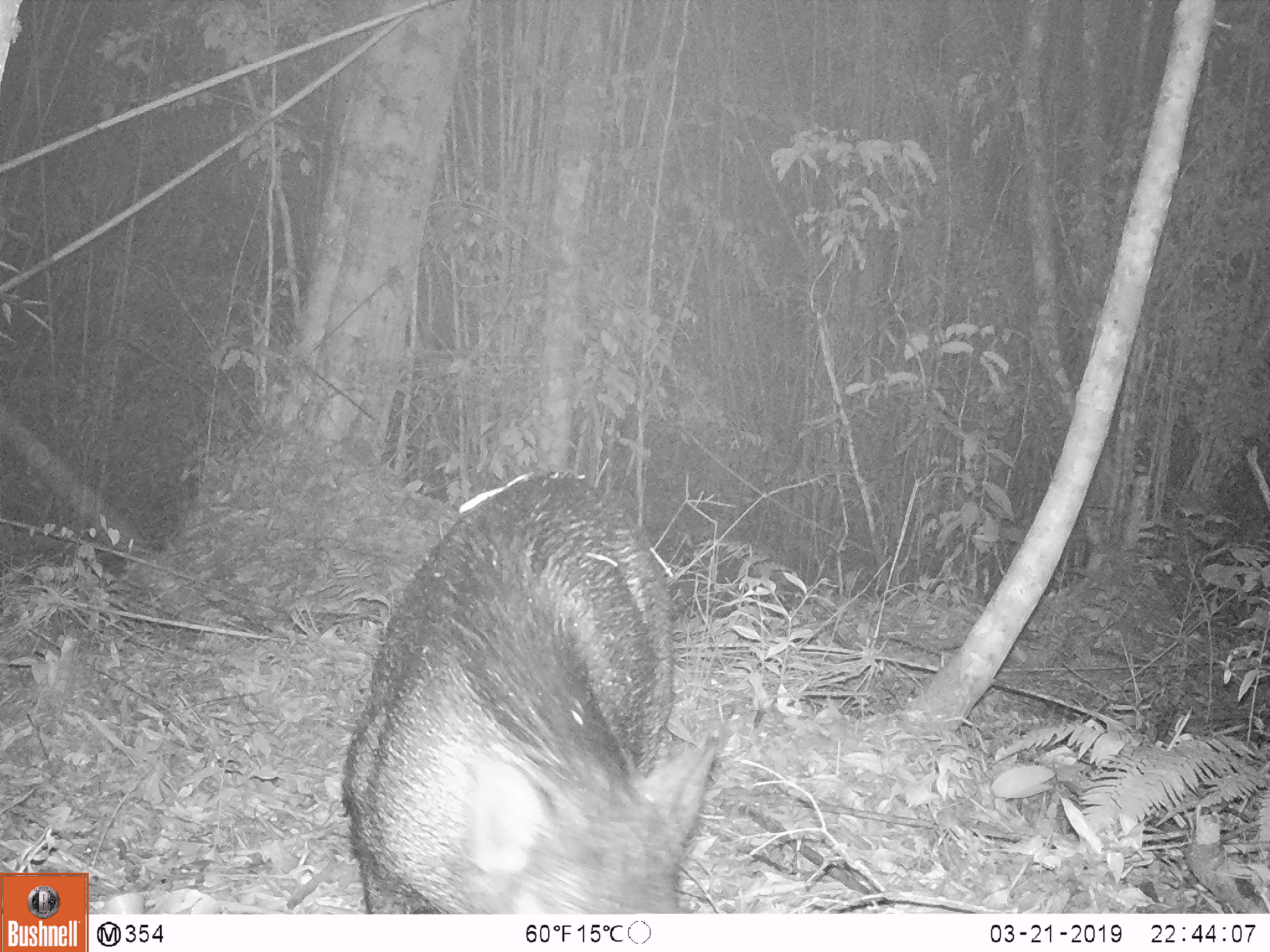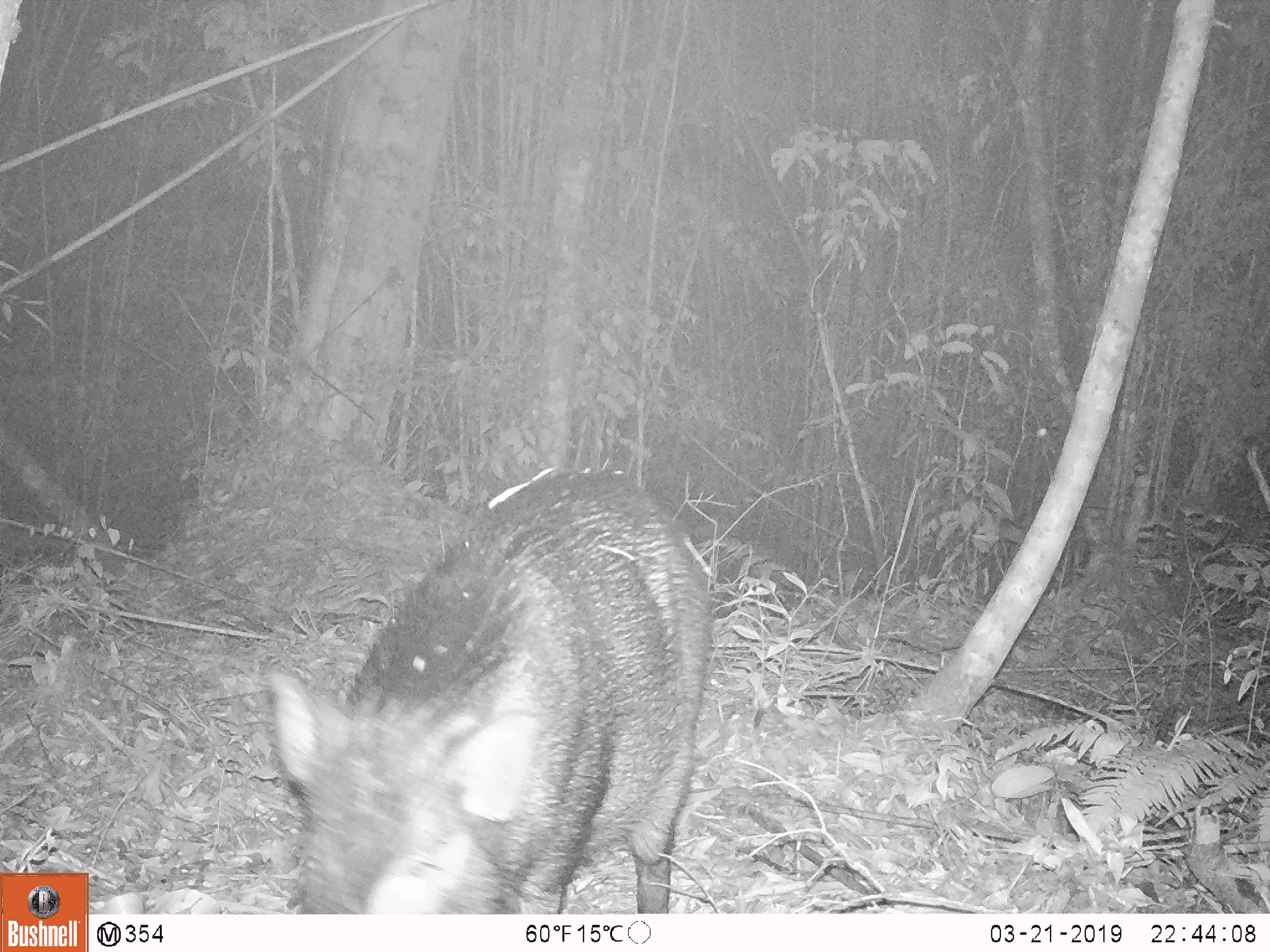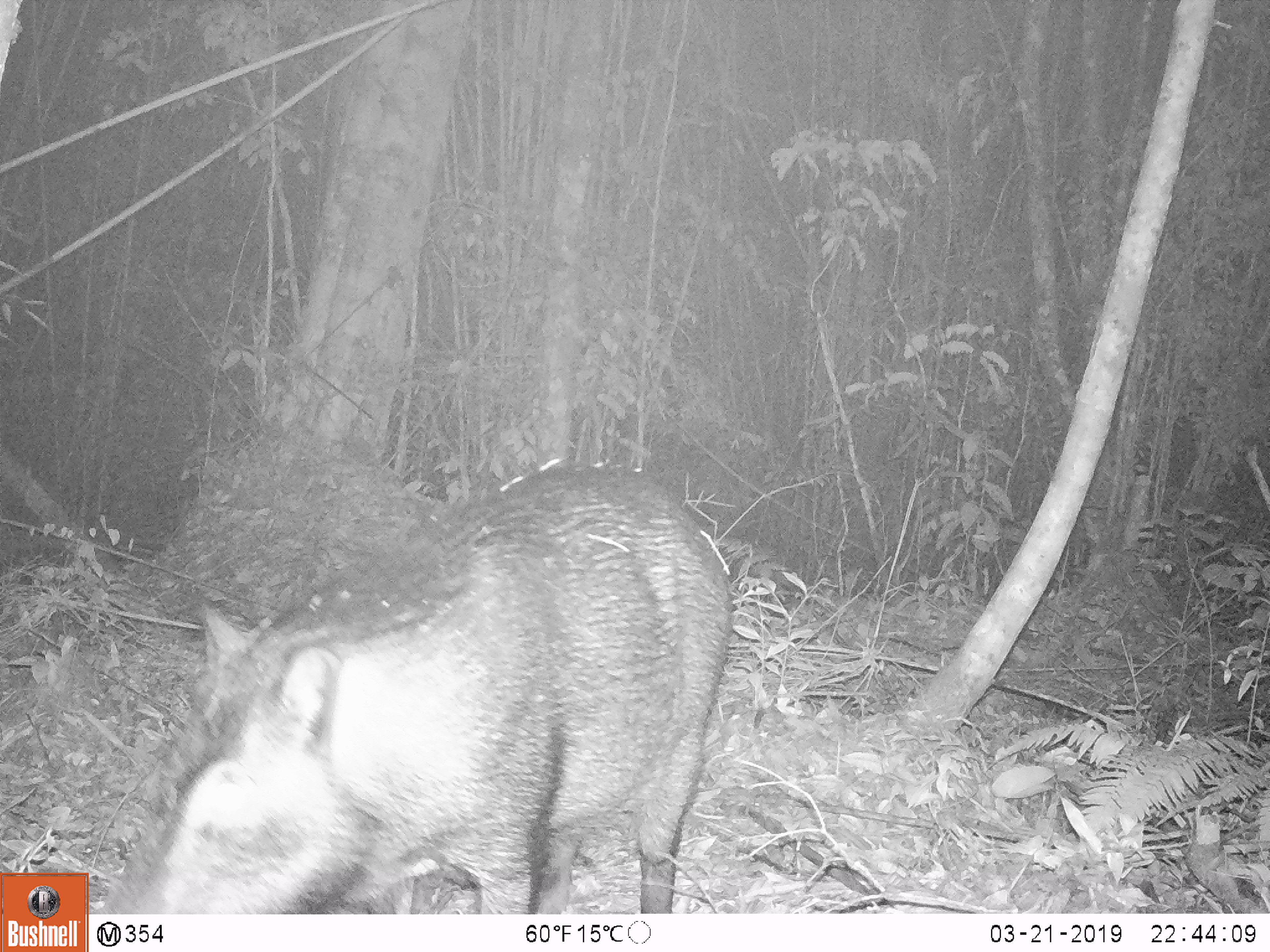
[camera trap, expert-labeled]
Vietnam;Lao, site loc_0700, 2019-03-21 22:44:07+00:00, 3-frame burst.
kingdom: Animalia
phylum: Chordata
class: Mammalia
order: Artiodactyla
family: Suidae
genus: Sus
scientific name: Sus scrofa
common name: eurasian wild pig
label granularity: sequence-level